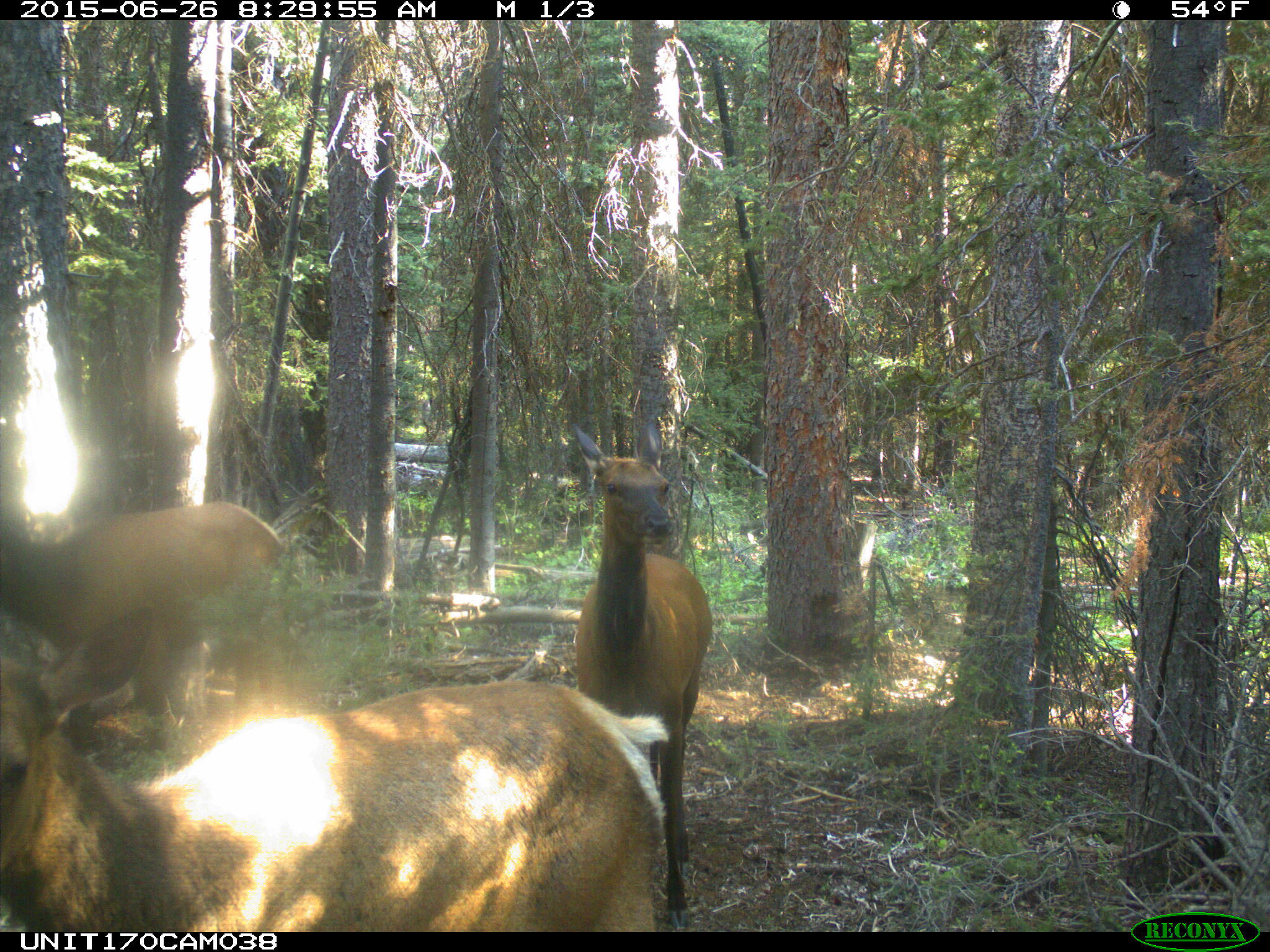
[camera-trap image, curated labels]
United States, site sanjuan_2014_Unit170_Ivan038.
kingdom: Animalia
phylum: Chordata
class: Mammalia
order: Artiodactyla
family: Cervidae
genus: Cervus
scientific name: Cervus elaphus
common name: red deer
Cervus elaphus (red deer).